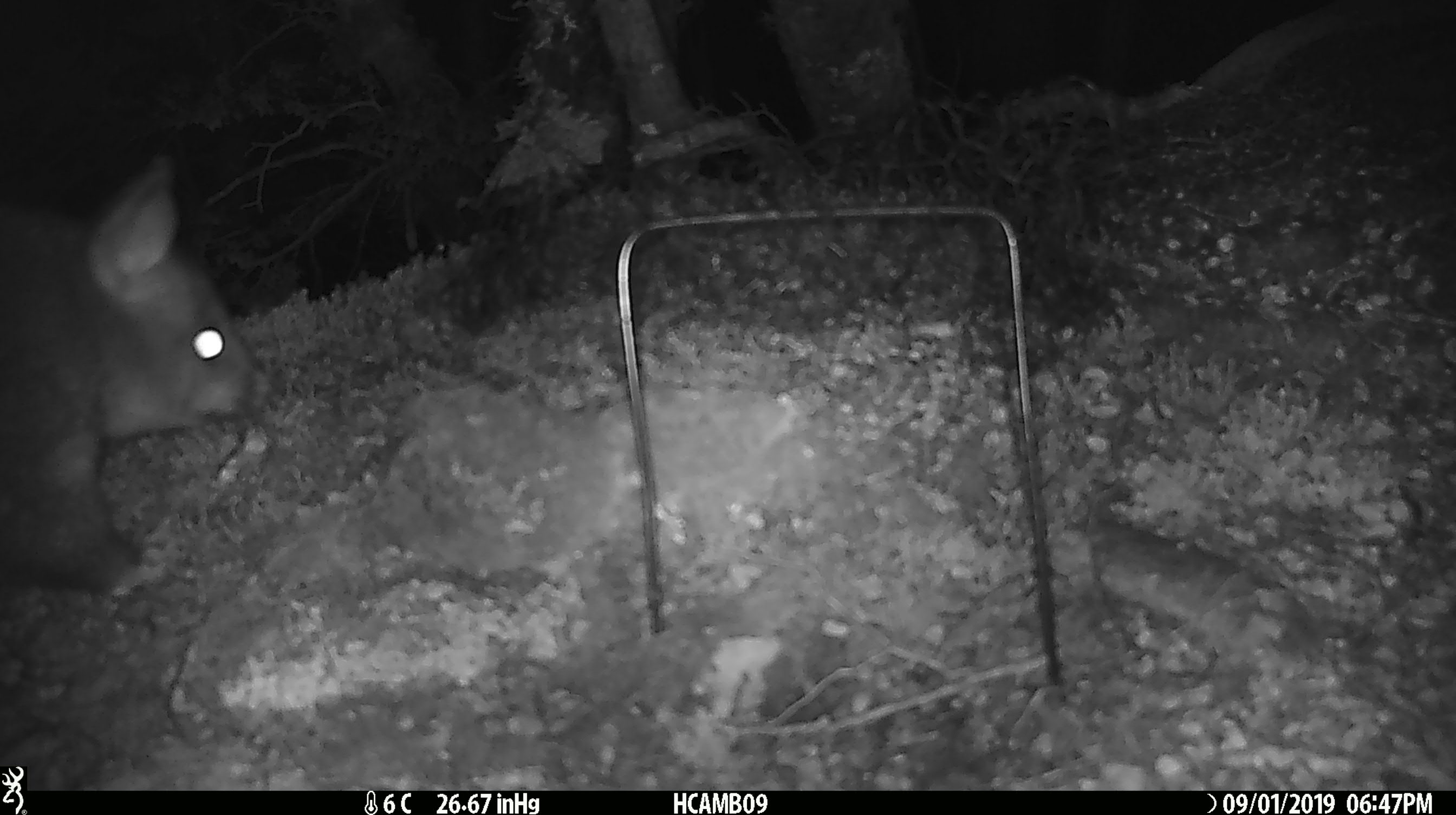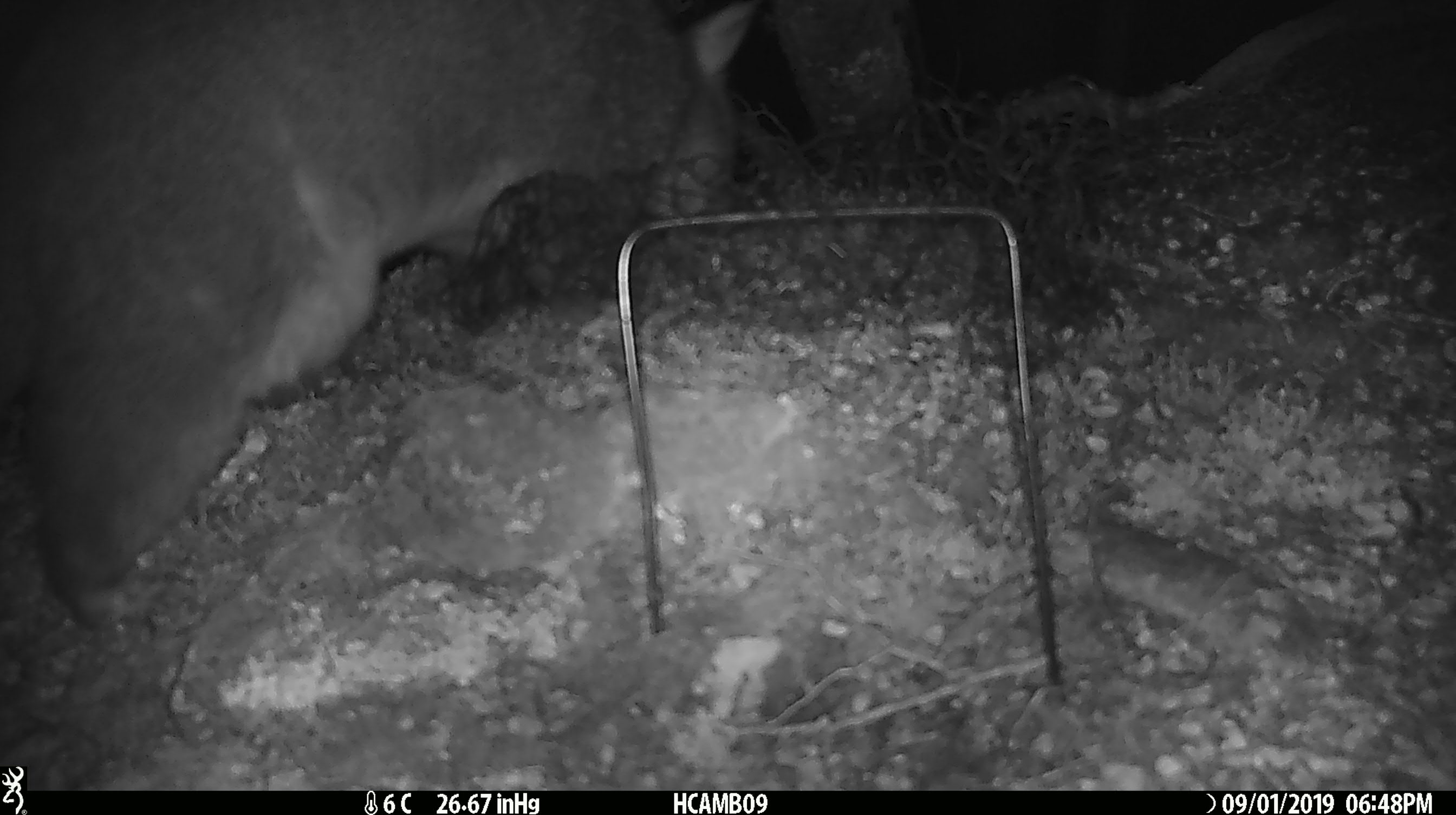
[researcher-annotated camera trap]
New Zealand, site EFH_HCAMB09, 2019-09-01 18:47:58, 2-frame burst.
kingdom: Animalia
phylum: Chordata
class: Mammalia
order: Diprotodontia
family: Phalangeridae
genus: Trichosurus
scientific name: Trichosurus vulpecula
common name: common brushtail possum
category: possum